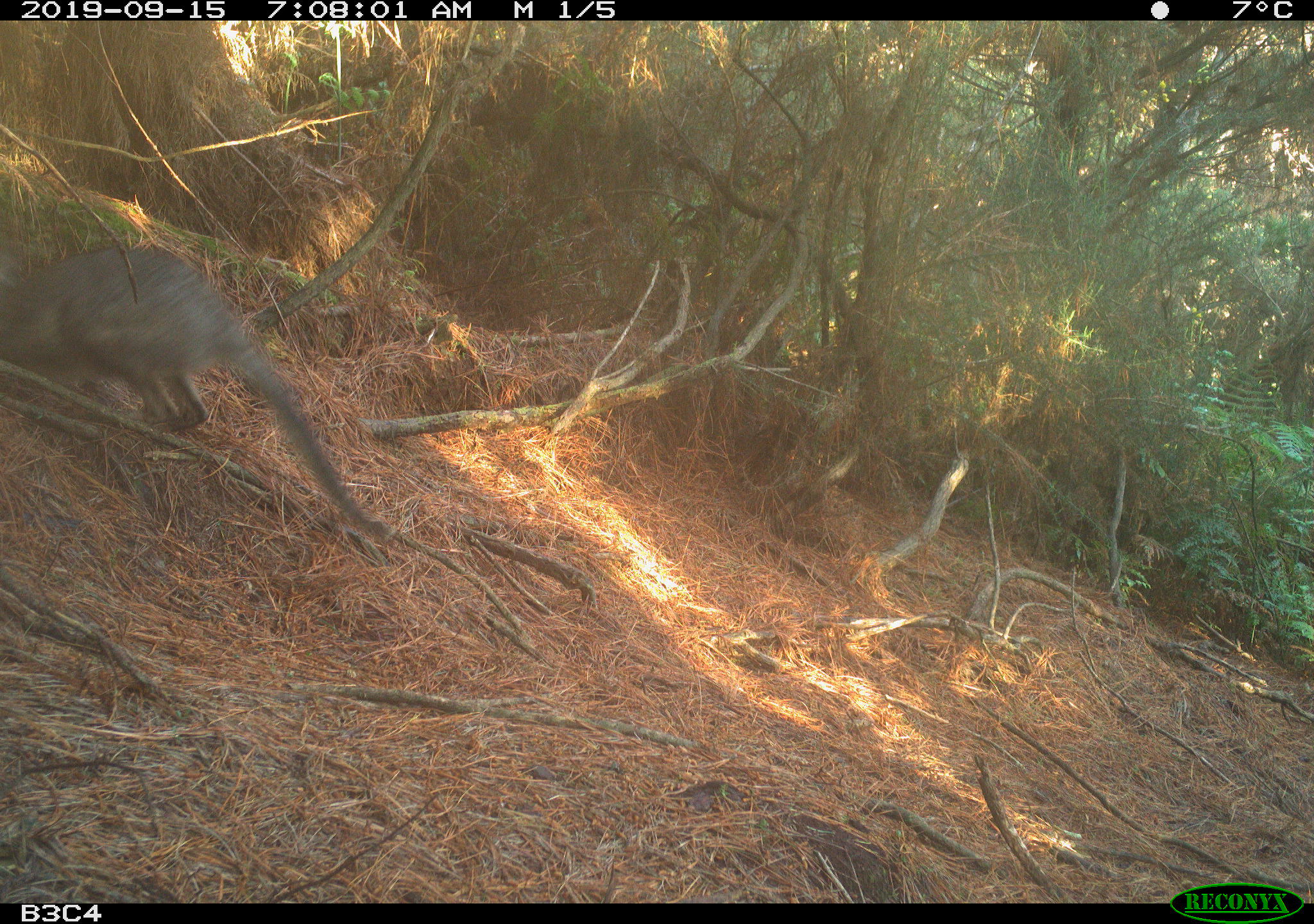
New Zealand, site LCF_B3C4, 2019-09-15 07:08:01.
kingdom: Animalia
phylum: Chordata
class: Mammalia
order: Diprotodontia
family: Macropodidae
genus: Notamacropus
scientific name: Notamacropus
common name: wallaby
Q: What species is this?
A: Wallaby (Notamacropus).